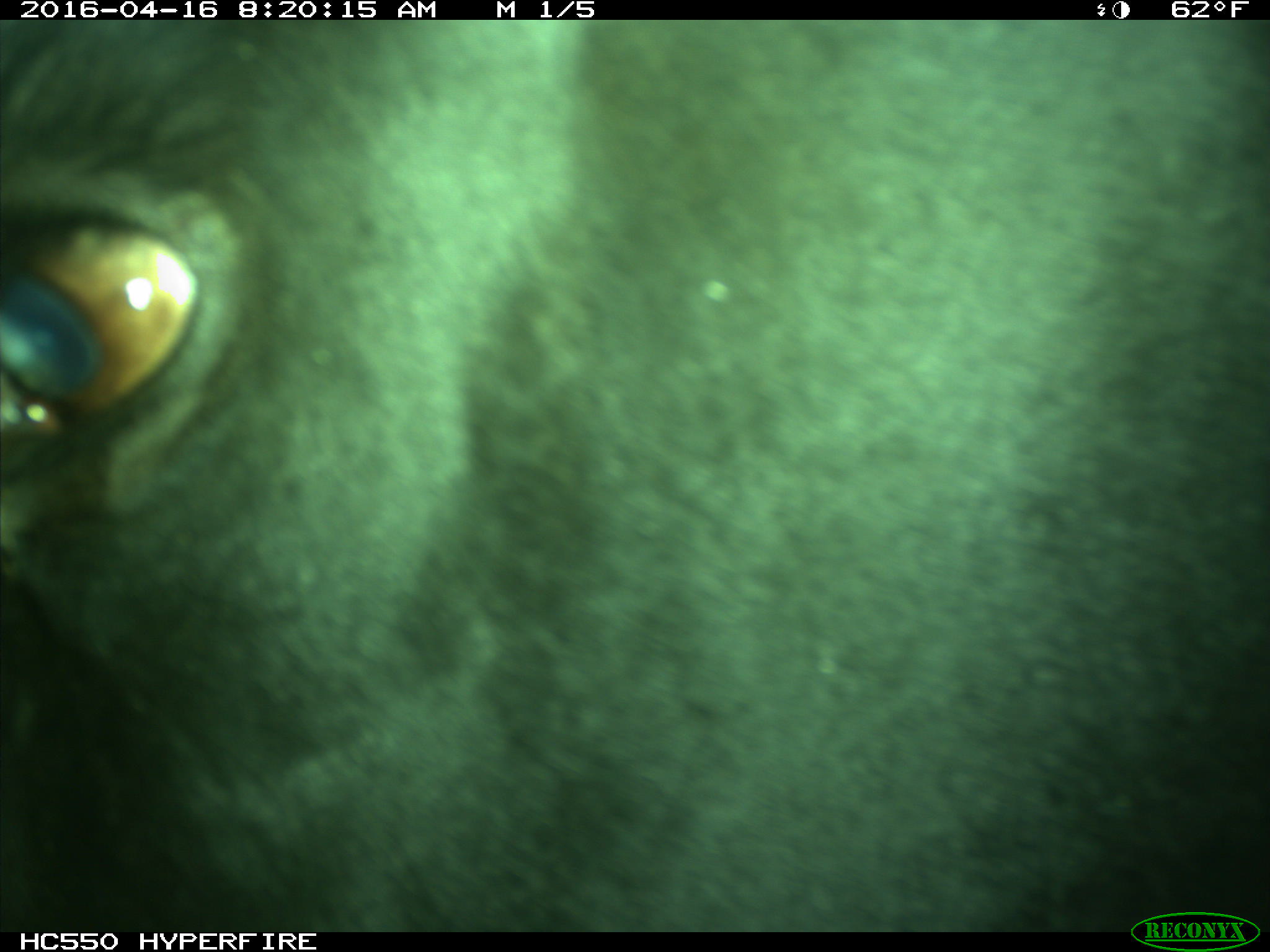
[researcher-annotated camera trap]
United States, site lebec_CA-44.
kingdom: Animalia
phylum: Chordata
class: Mammalia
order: Artiodactyla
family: Bovidae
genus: Bos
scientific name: Bos taurus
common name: domestic cow